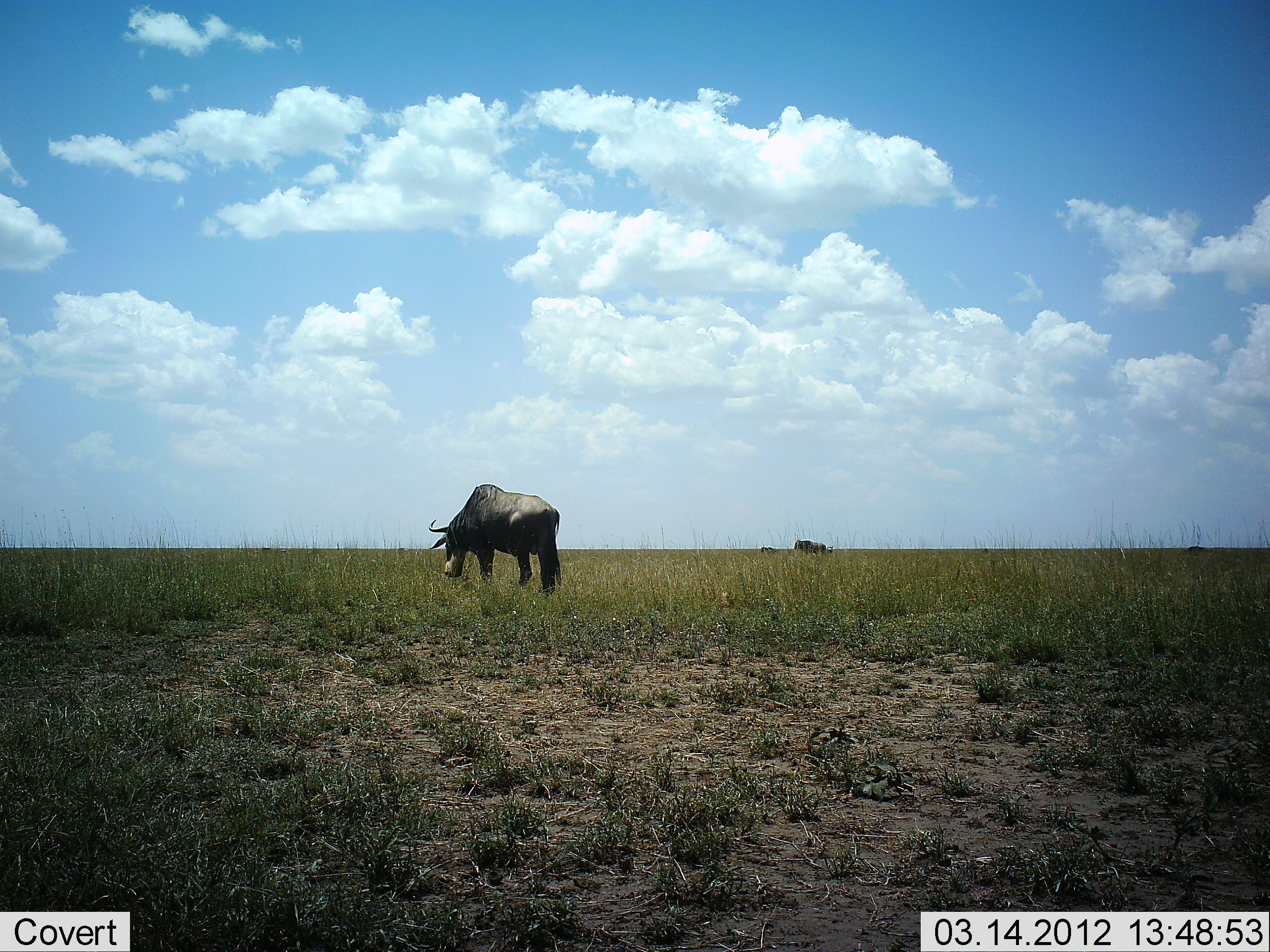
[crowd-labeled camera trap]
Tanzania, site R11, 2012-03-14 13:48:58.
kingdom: Animalia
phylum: Chordata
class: Mammalia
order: Artiodactyla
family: Bovidae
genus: Connochaetes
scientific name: Connochaetes taurinus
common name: blue wildebeest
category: wildebeest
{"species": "wildebeest (blue wildebeest) (Connochaetes taurinus)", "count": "2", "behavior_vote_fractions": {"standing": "62%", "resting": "8%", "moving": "8%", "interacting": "0%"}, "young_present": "0%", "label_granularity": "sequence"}